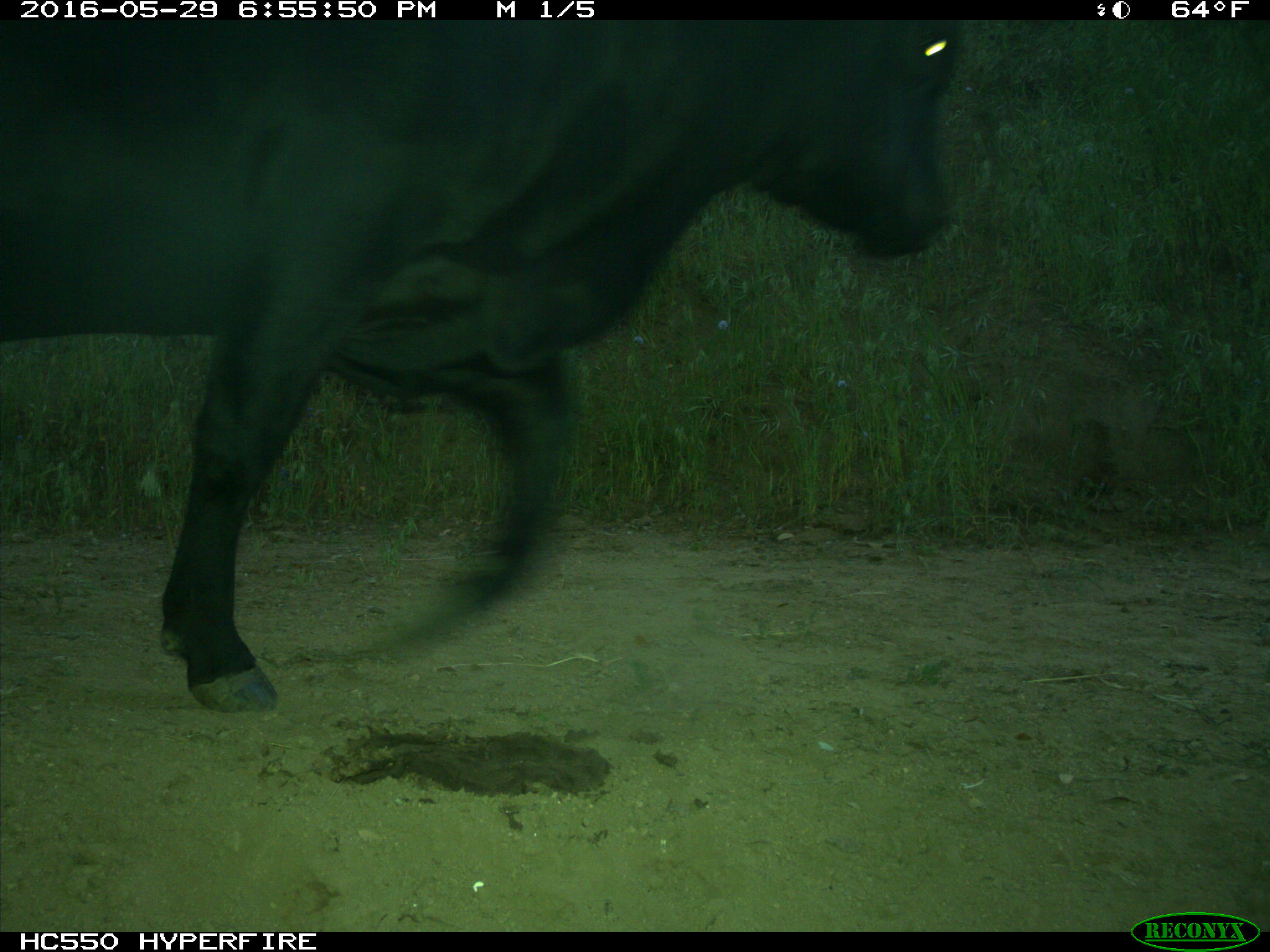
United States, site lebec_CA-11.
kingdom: Animalia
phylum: Chordata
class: Mammalia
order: Artiodactyla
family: Bovidae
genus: Bos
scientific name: Bos taurus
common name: domestic cow